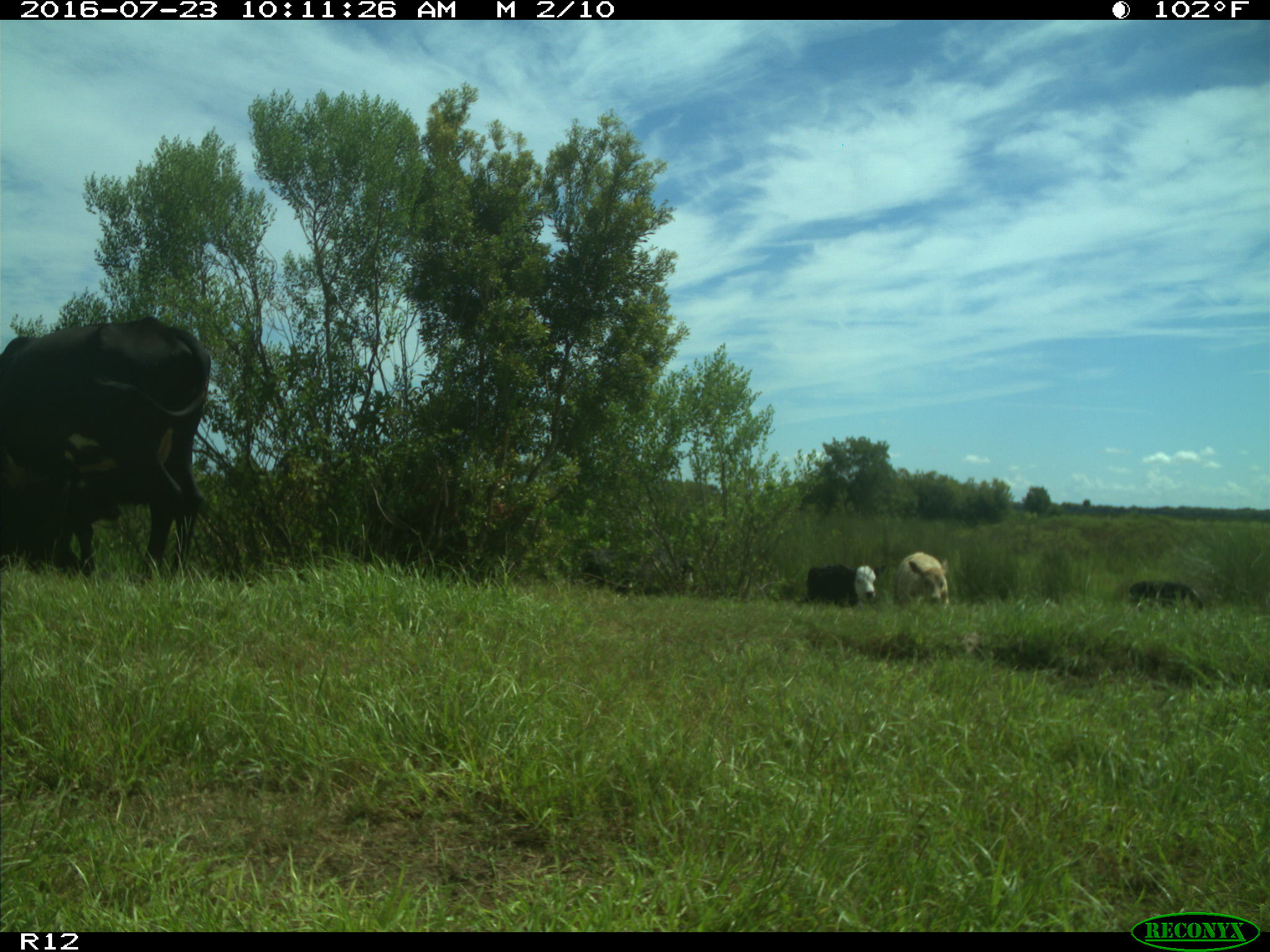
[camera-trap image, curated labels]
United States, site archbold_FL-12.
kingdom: Animalia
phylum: Chordata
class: Mammalia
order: Artiodactyla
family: Bovidae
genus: Bos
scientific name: Bos taurus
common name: domestic cow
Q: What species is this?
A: Bos taurus (domestic cow).